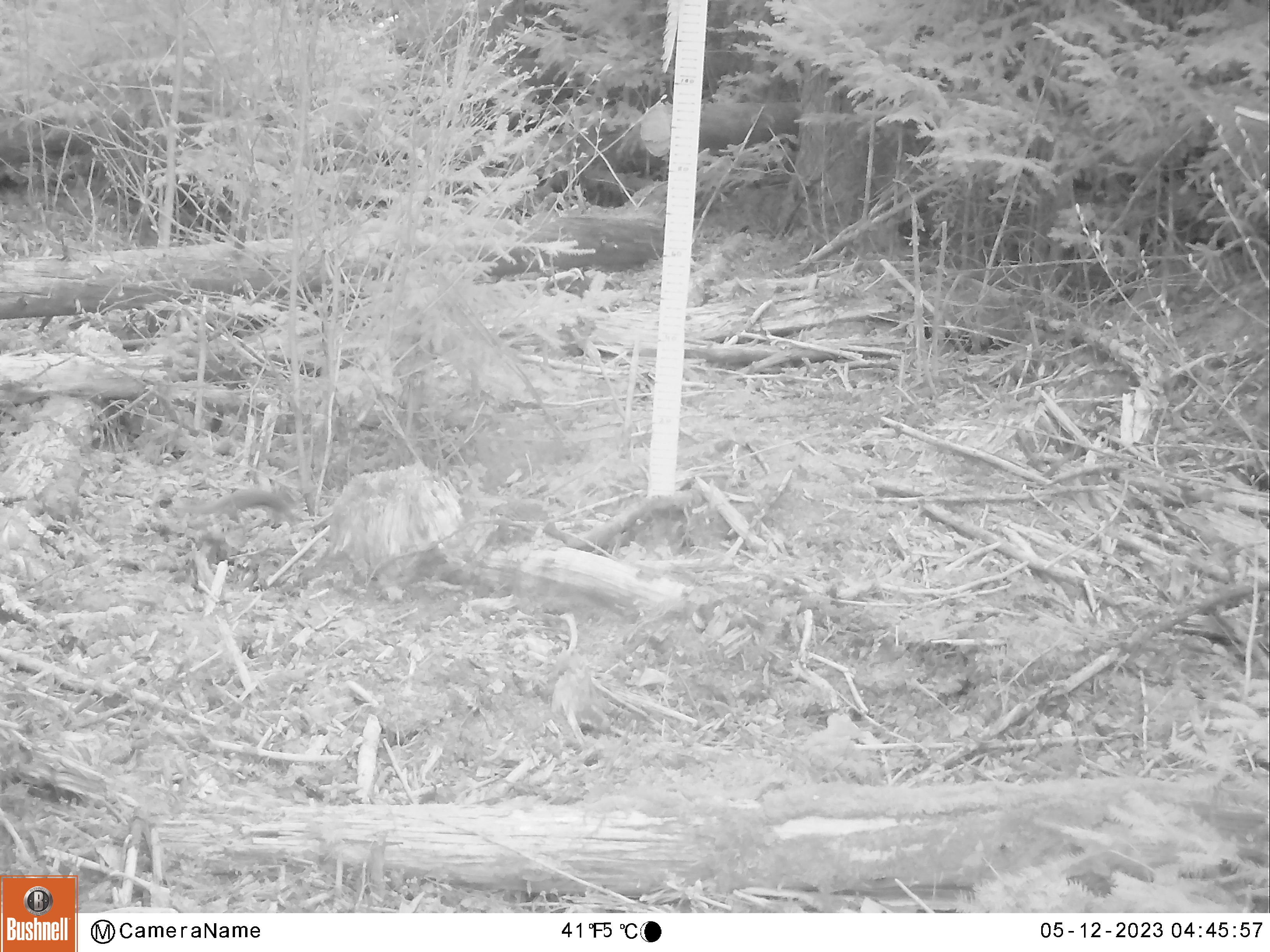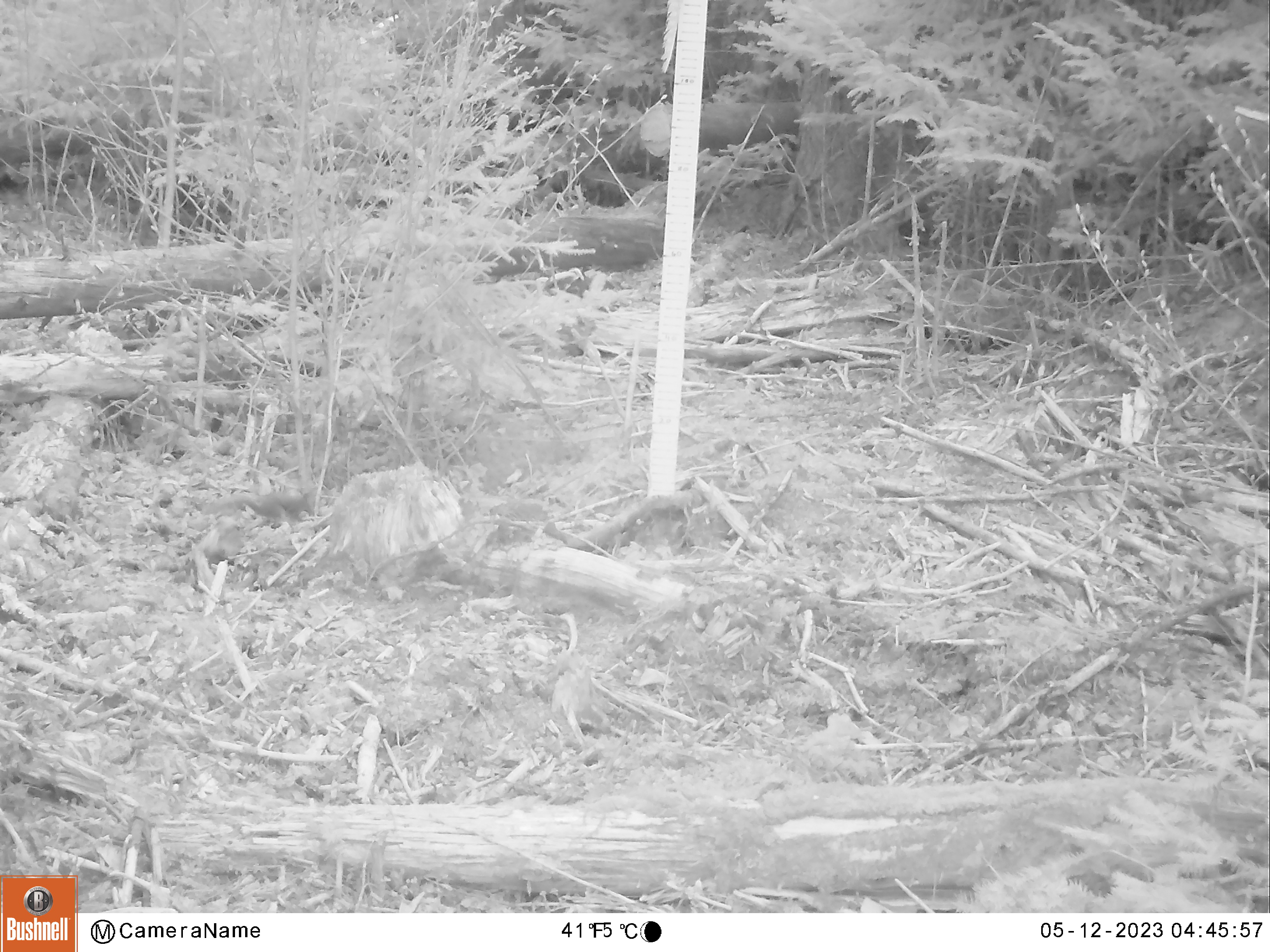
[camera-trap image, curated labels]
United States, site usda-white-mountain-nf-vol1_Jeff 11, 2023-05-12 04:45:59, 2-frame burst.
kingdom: Animalia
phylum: Chordata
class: Mammalia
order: Rodentia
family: Sciuridae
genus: Tamiasciurus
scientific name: Tamiasciurus hudsonicus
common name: red squirrel